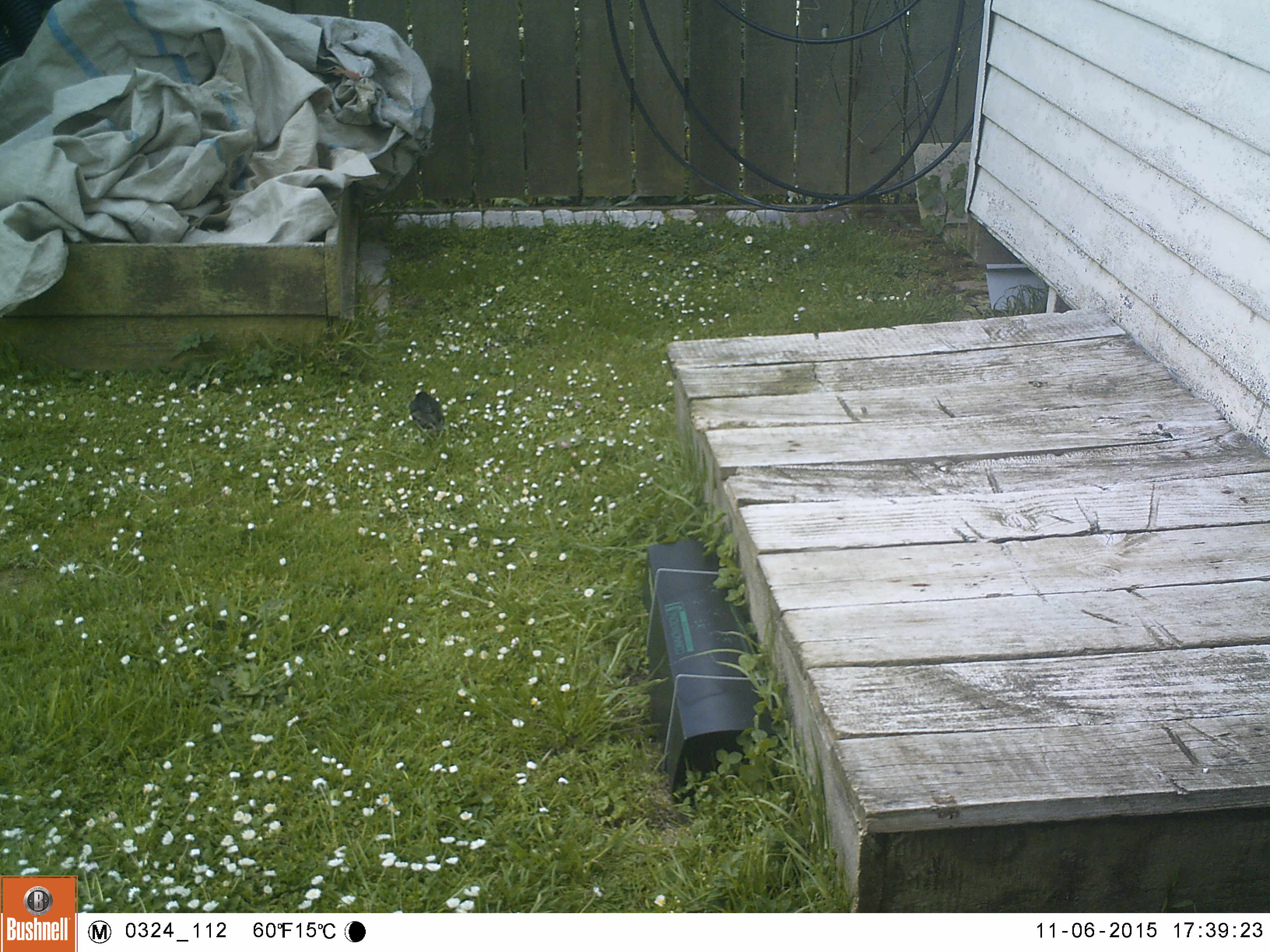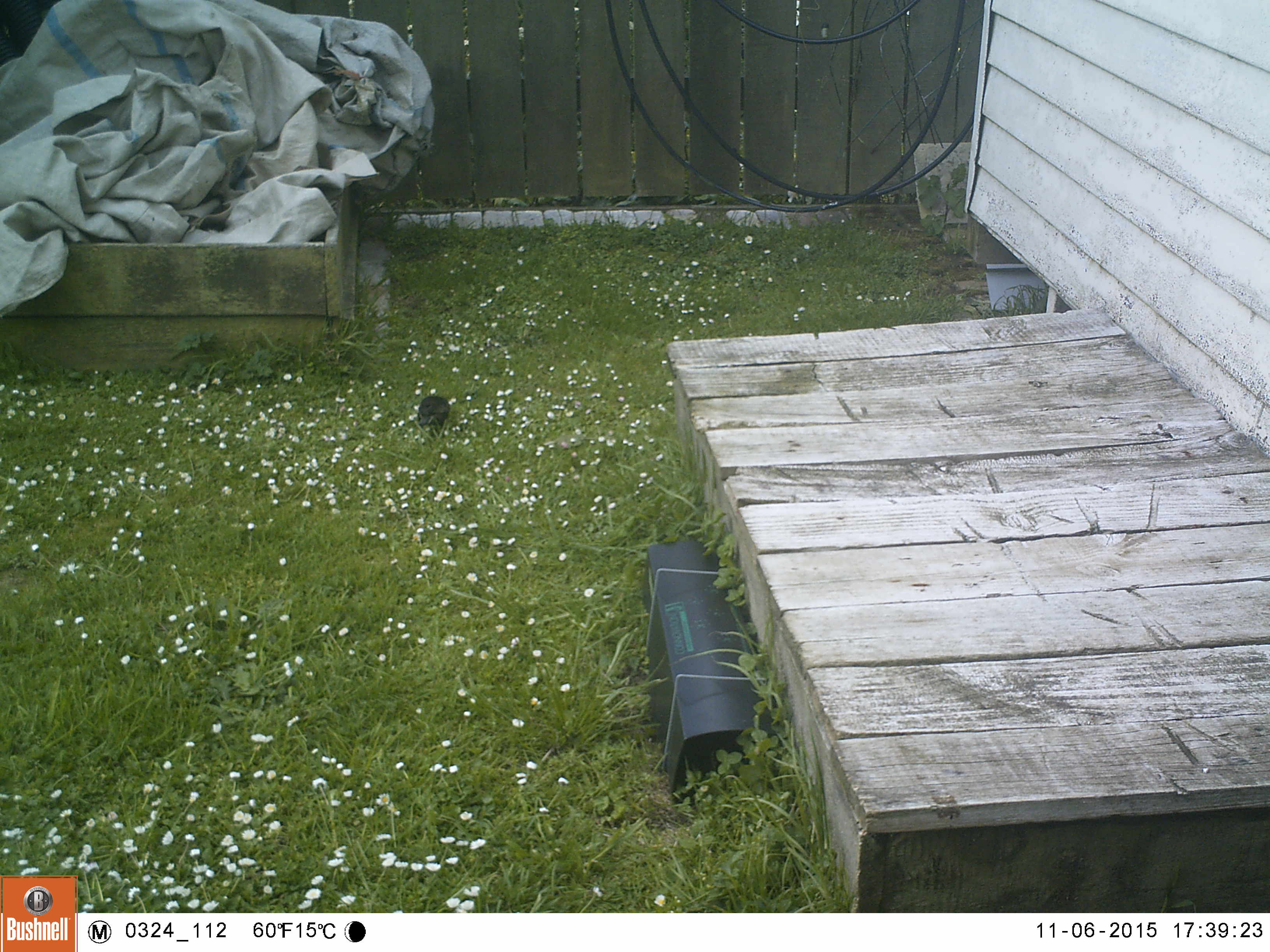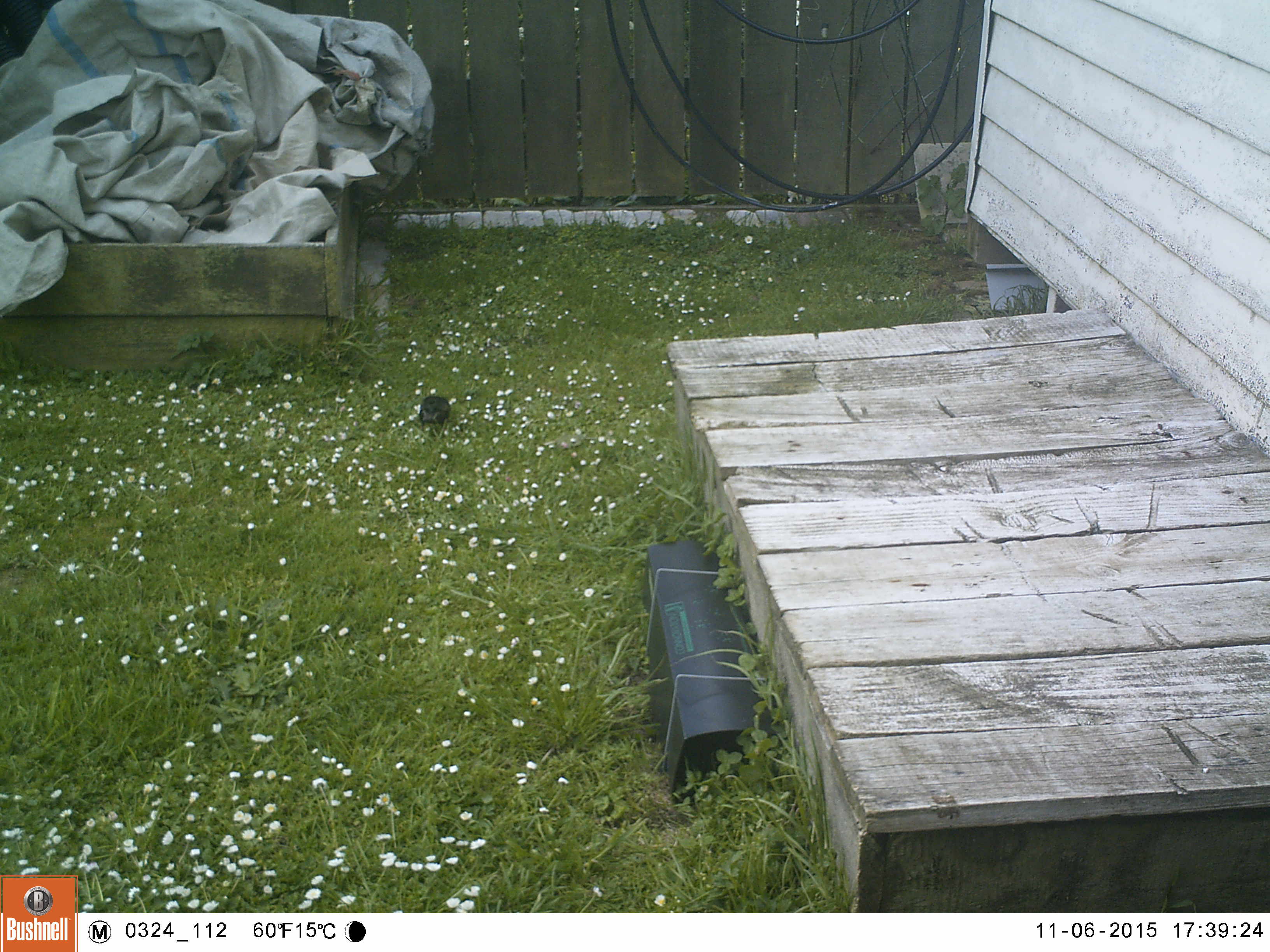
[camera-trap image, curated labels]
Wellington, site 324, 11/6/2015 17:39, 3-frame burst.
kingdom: Animalia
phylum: Chordata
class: Aves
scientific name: Aves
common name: bird